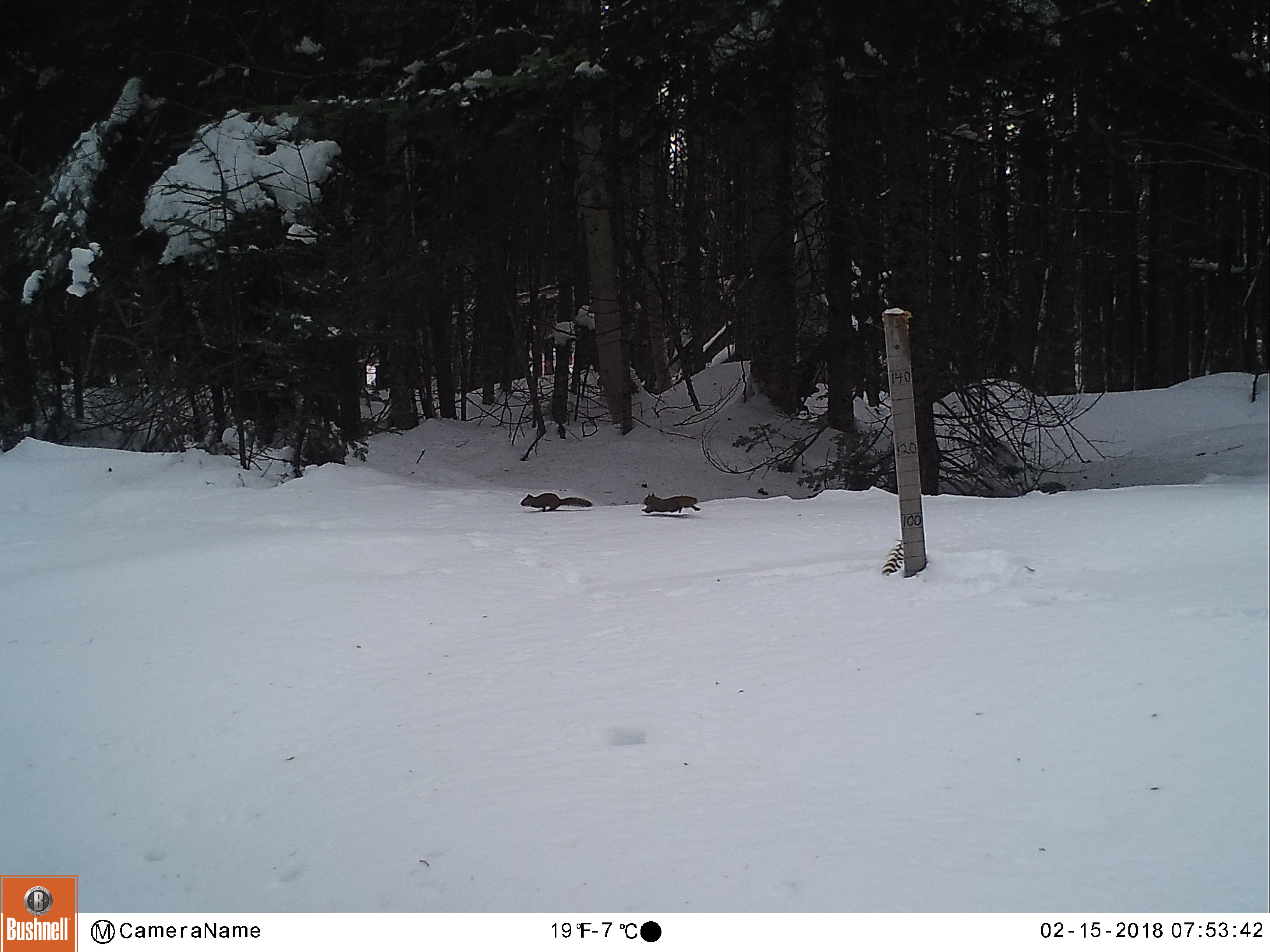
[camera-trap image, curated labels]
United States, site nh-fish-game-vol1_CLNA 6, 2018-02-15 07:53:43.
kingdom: Animalia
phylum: Chordata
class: Mammalia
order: Rodentia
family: Sciuridae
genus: Tamiasciurus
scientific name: Tamiasciurus hudsonicus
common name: red squirrel